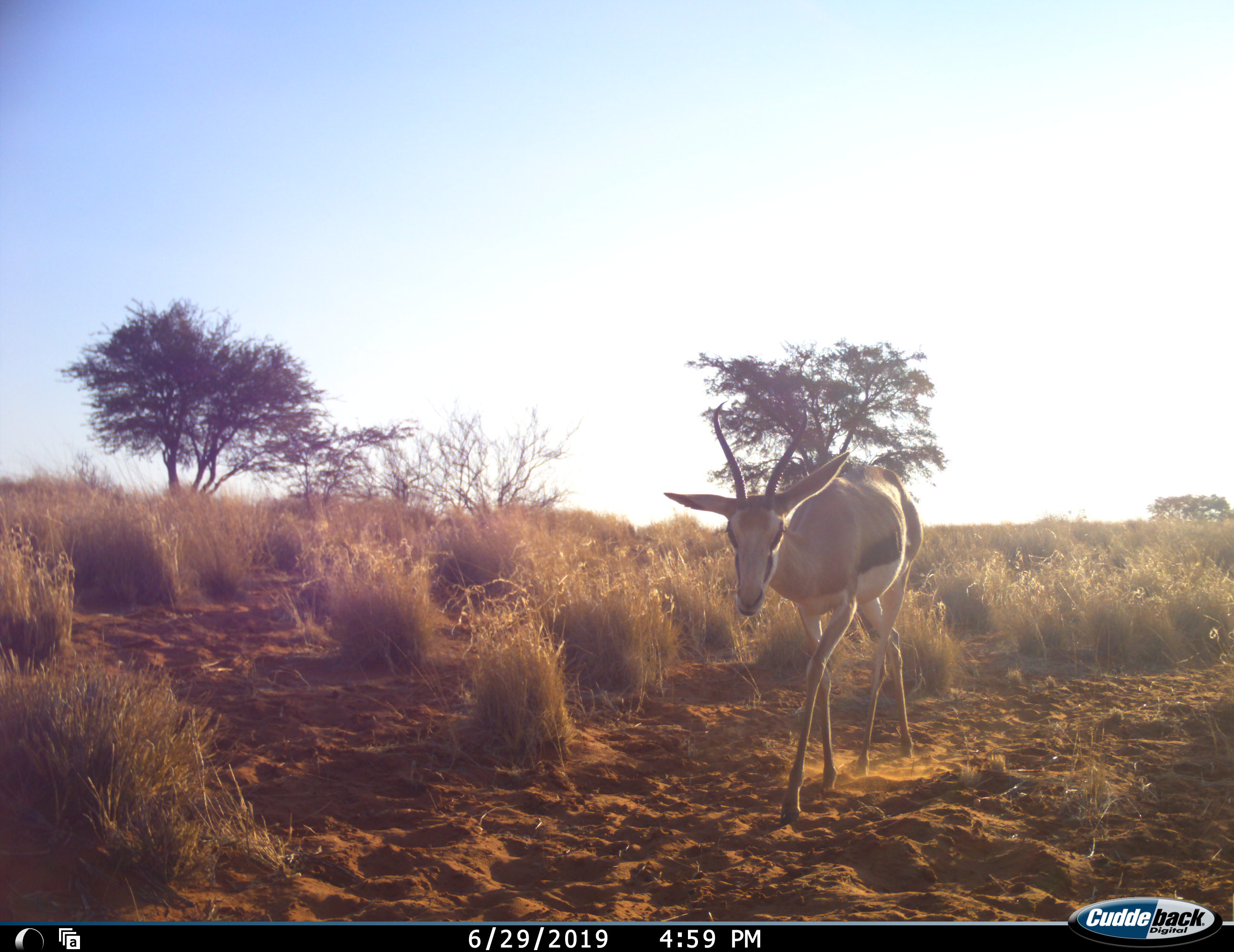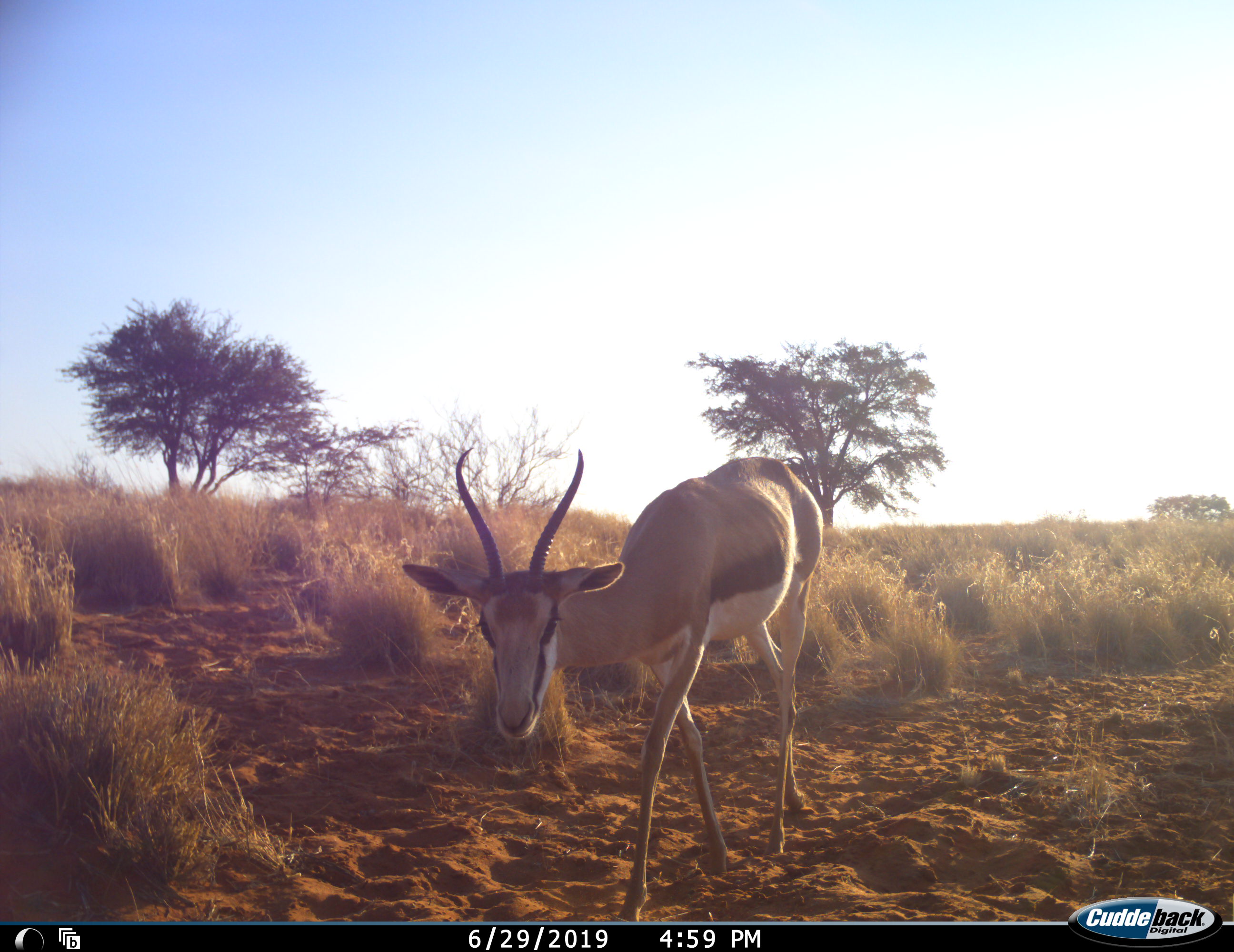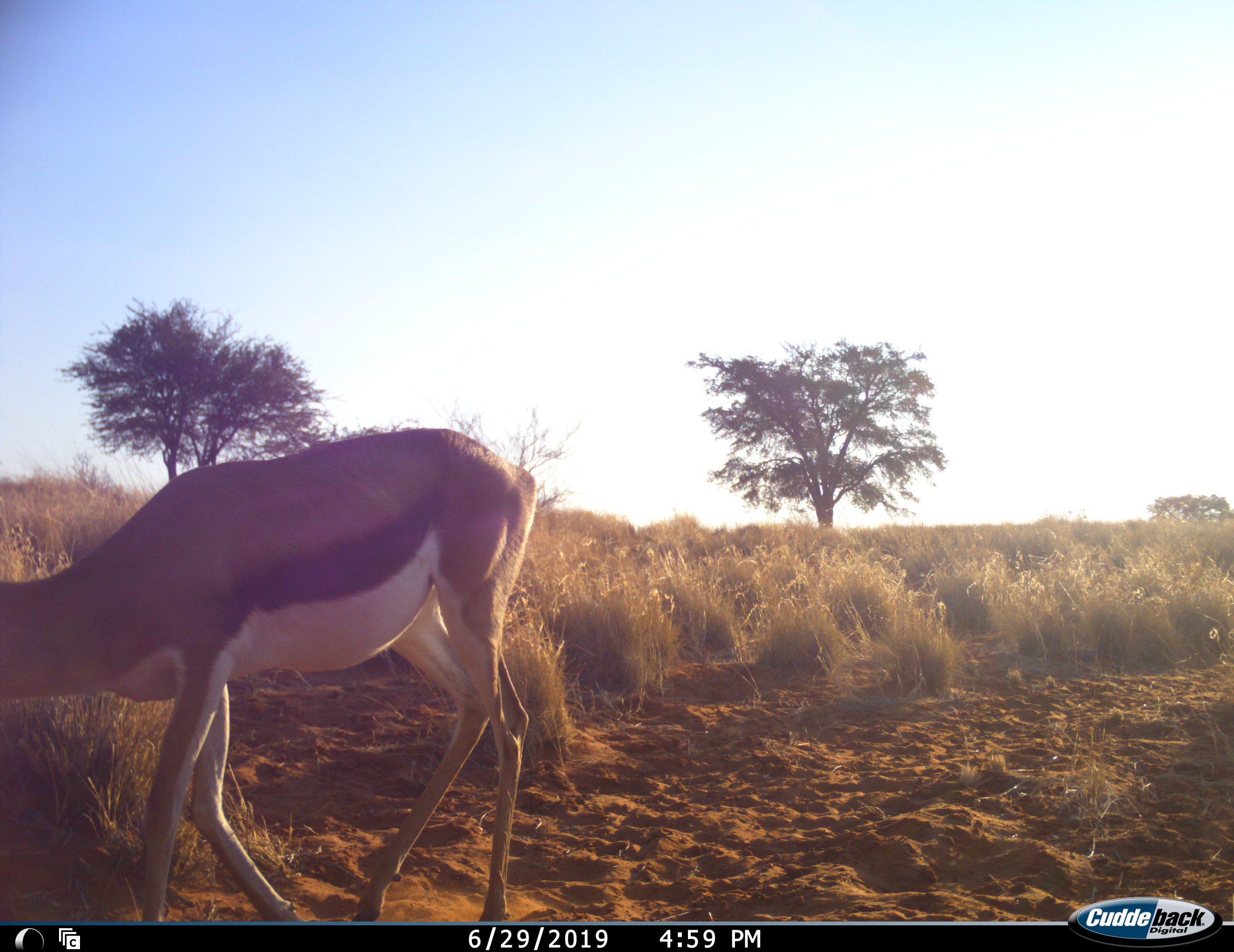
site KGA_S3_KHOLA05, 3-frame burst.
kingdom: Animalia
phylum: Chordata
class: Mammalia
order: Artiodactyla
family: Bovidae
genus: Antidorcas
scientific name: Antidorcas marsupialis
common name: springbok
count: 1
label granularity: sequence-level